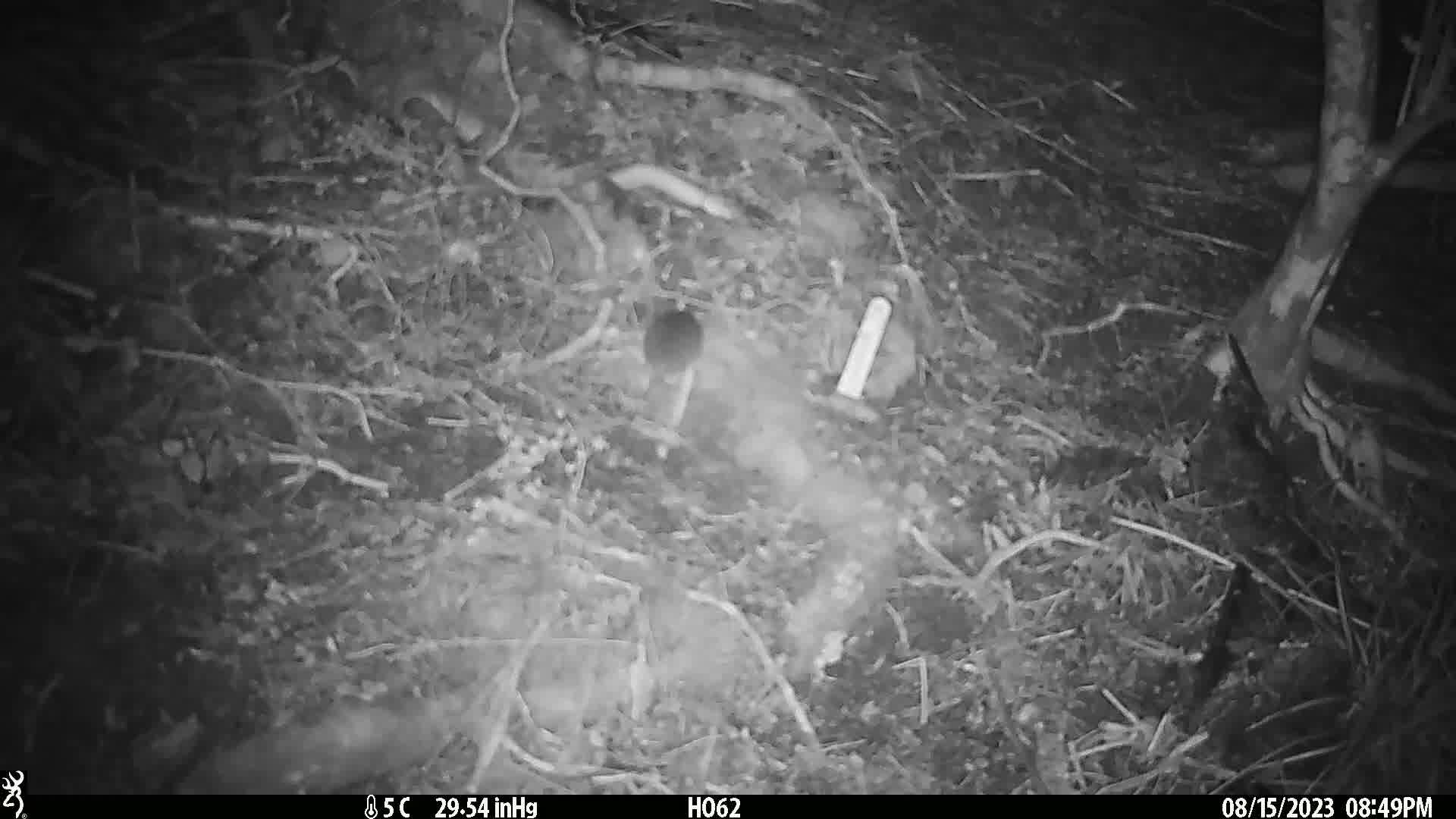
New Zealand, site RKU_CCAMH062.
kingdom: Animalia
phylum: Chordata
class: Mammalia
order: Rodentia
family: Muridae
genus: Rattus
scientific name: Rattus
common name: rat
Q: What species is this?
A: Rat (Rattus).